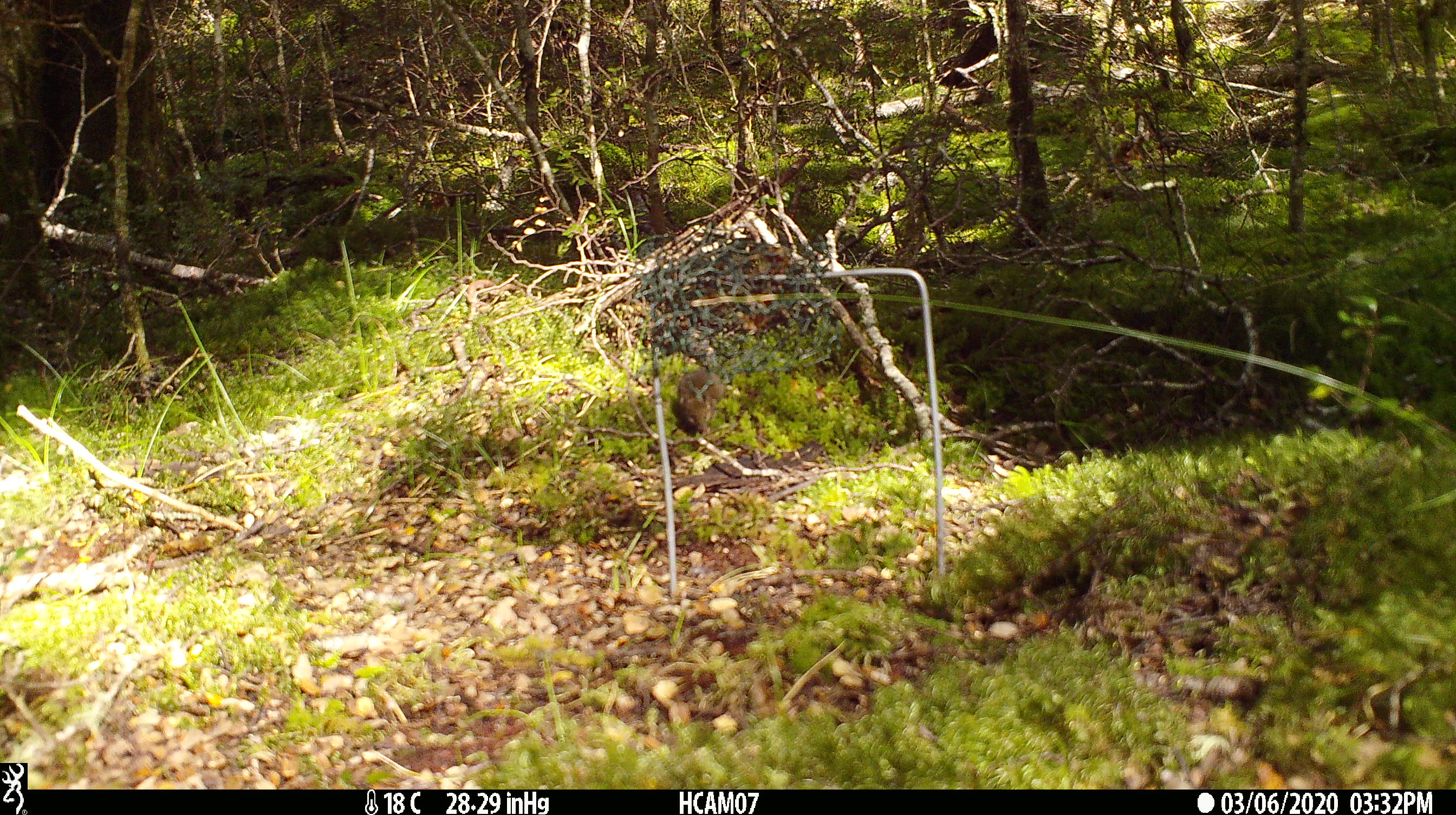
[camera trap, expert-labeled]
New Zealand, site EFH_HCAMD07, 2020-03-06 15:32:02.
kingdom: Animalia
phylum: Chordata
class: Mammalia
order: Rodentia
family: Muridae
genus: Mus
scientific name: Mus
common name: mouse